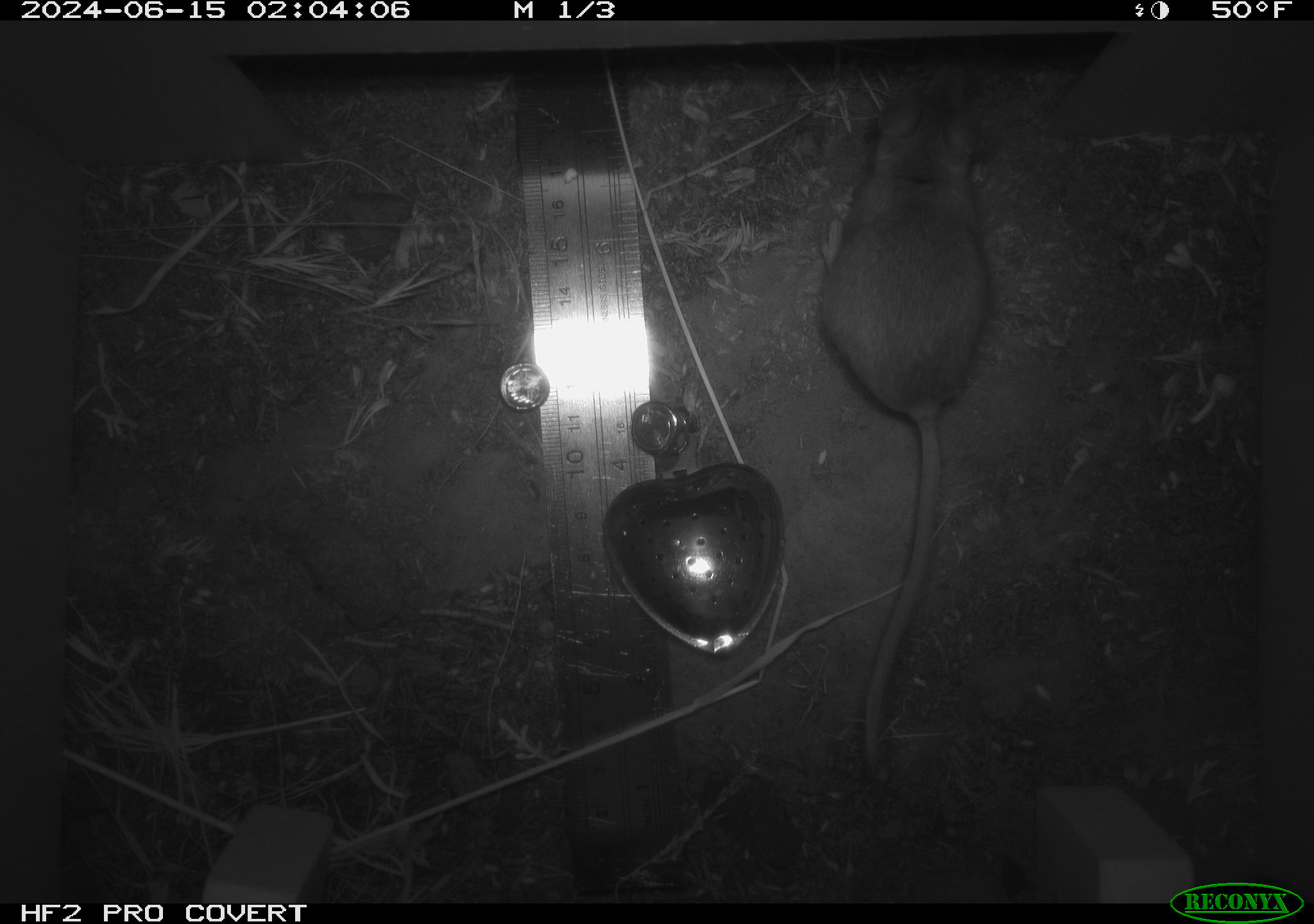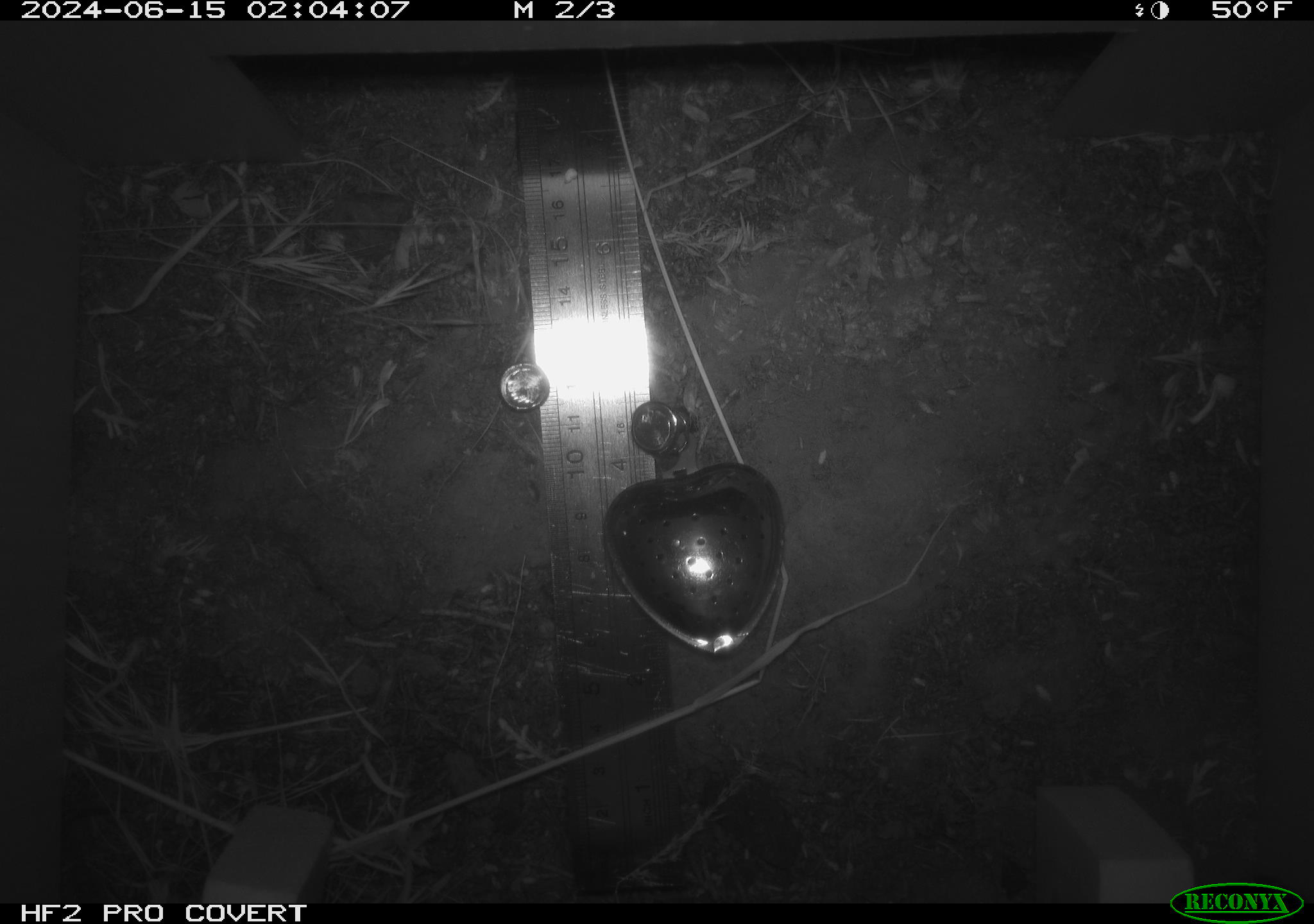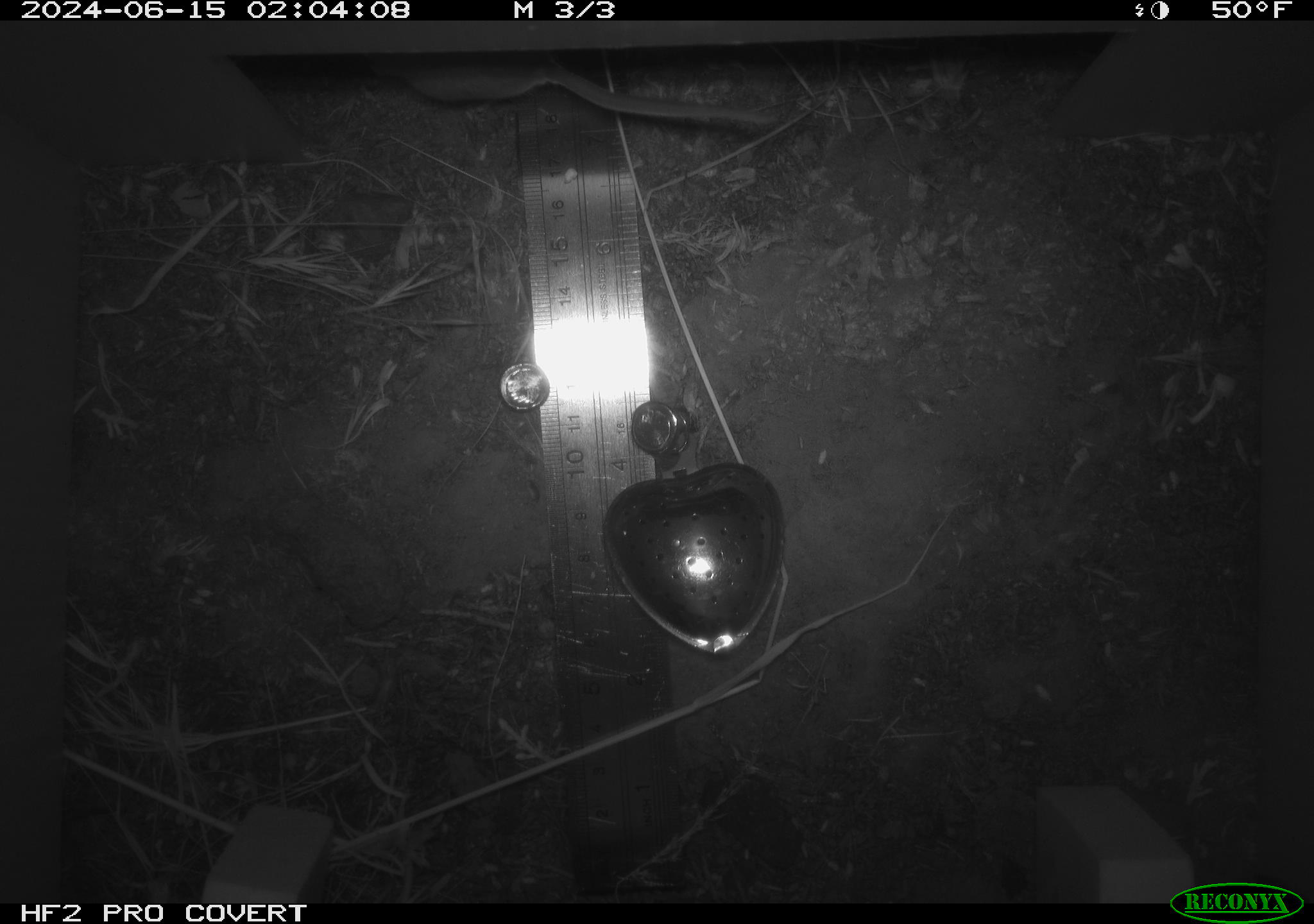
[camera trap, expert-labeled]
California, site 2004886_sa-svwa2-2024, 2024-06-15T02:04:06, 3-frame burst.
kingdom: Animalia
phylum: Chordata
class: Mammalia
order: Rodentia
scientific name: Rodentia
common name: mouse species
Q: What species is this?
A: Mouse species (Rodentia).